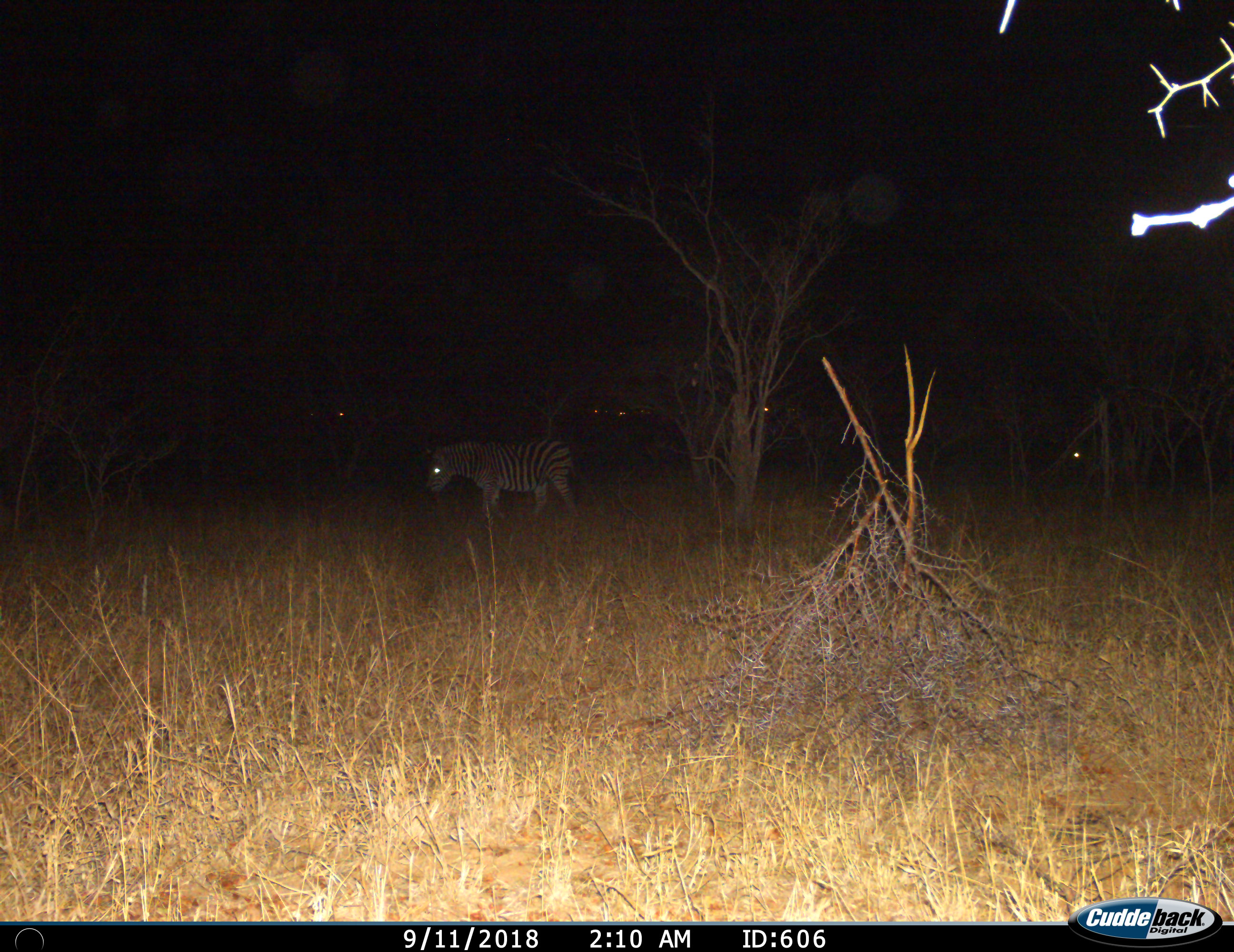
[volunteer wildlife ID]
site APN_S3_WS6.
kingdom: Animalia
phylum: Chordata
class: Mammalia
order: Perissodactyla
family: Equidae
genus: Equus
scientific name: Equus quagga burchellii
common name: burchell's zebra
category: zebraburchells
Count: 1.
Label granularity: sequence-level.